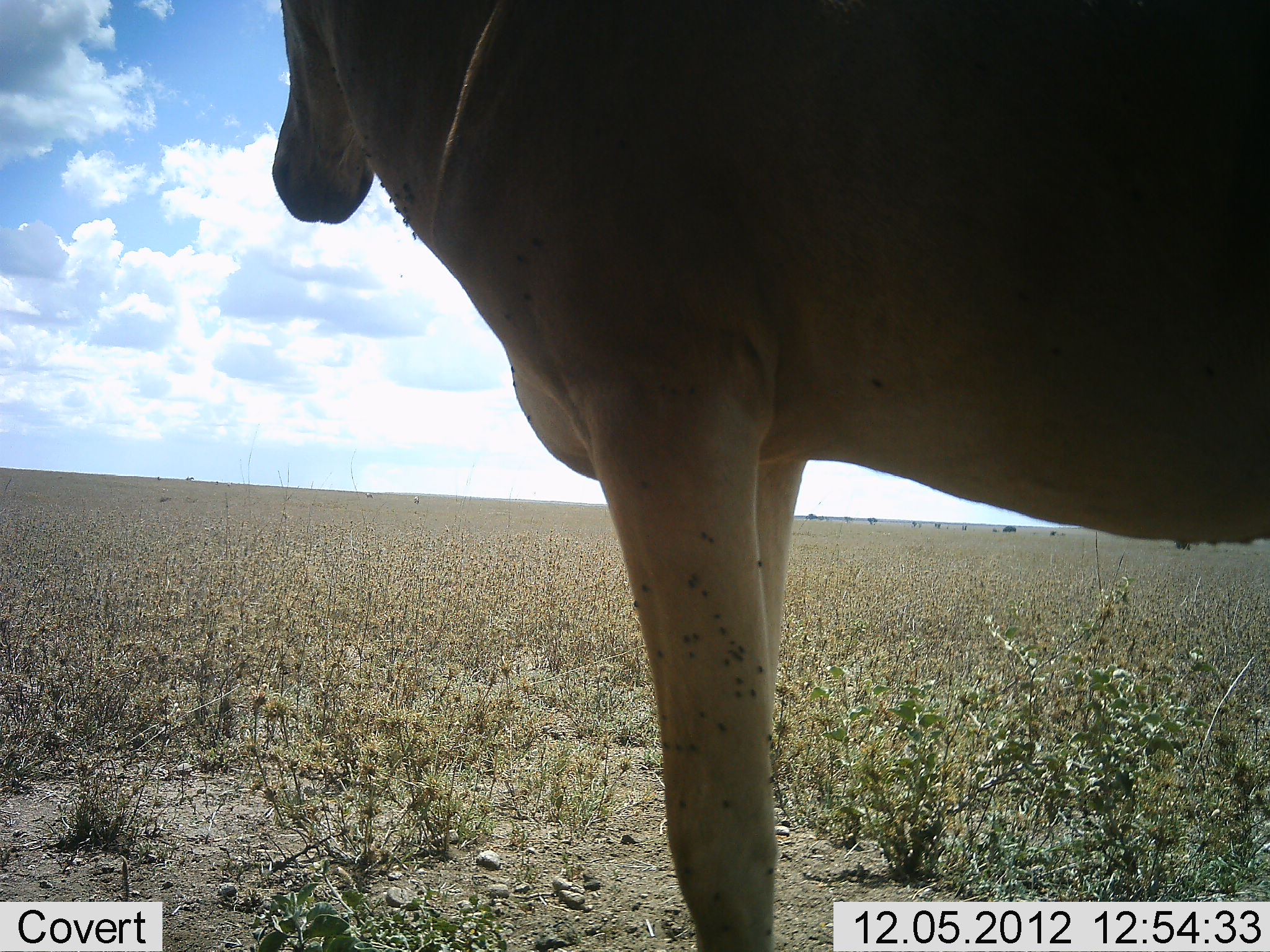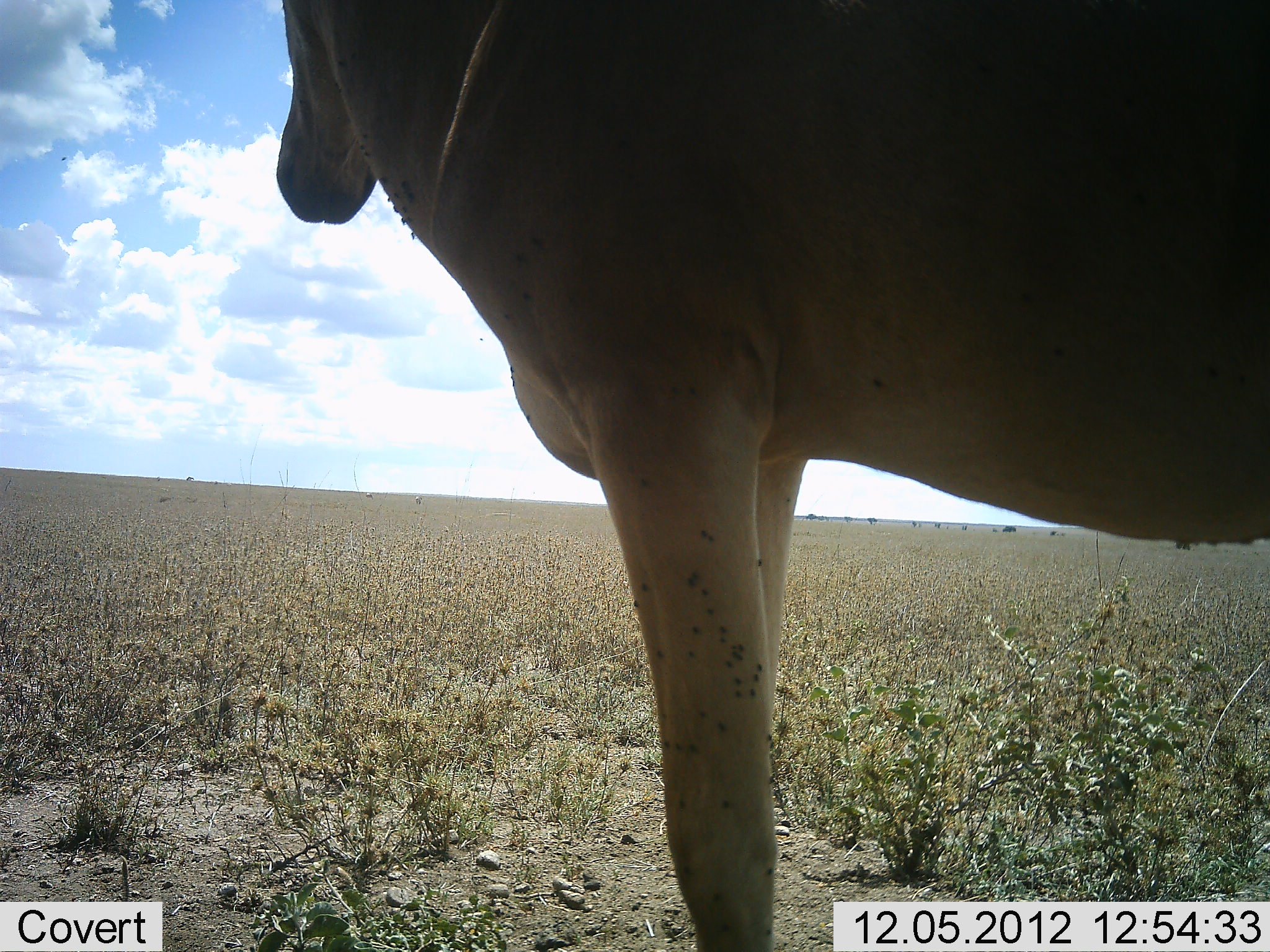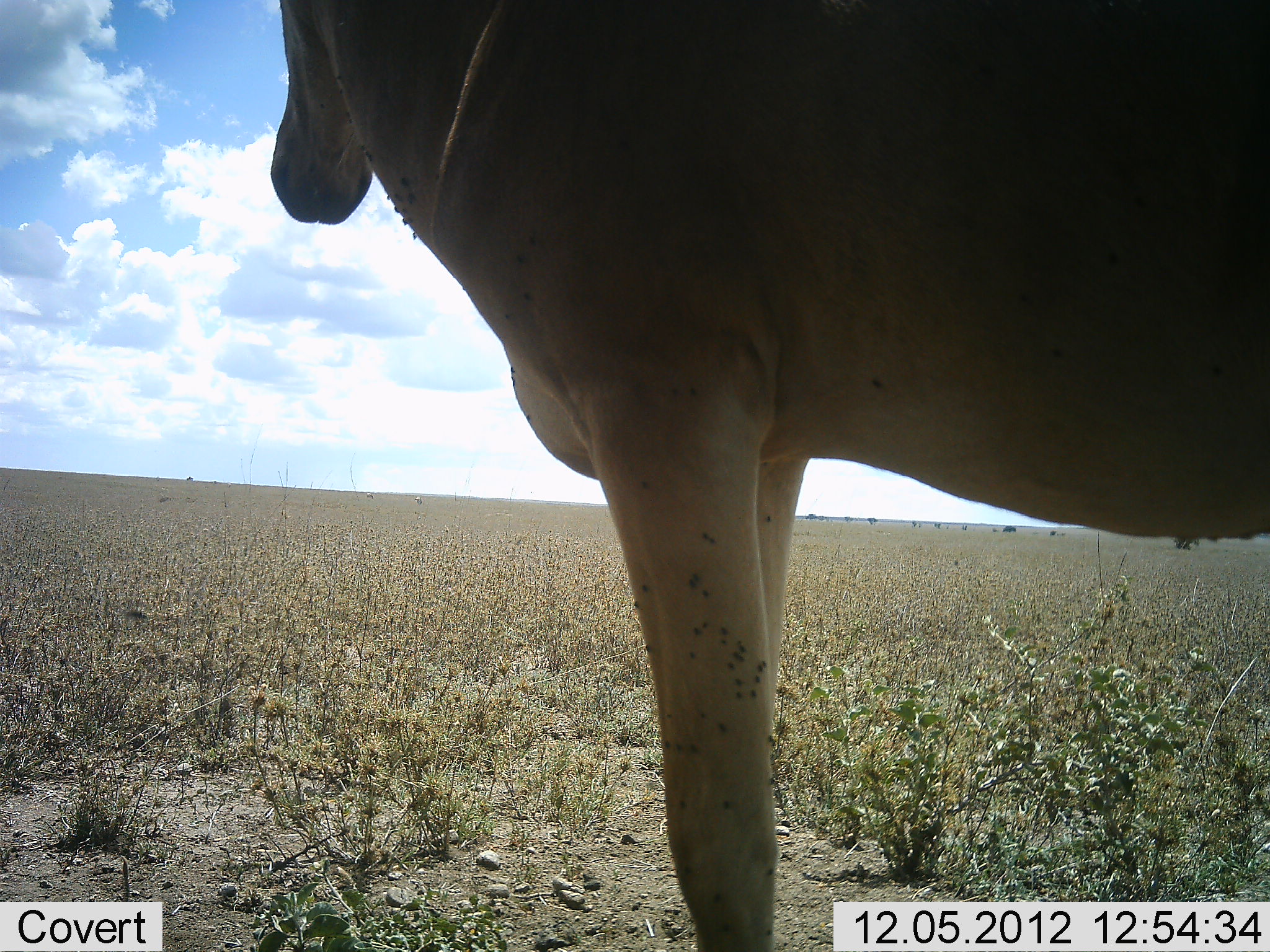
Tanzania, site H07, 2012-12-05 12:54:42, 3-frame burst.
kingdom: Animalia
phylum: Chordata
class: Mammalia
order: Artiodactyla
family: Bovidae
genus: Alcelaphus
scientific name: Alcelaphus buselaphus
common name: hartebeest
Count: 1.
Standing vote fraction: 100%.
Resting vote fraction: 0%.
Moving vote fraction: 0%.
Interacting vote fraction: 0%.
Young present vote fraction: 0%.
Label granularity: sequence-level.